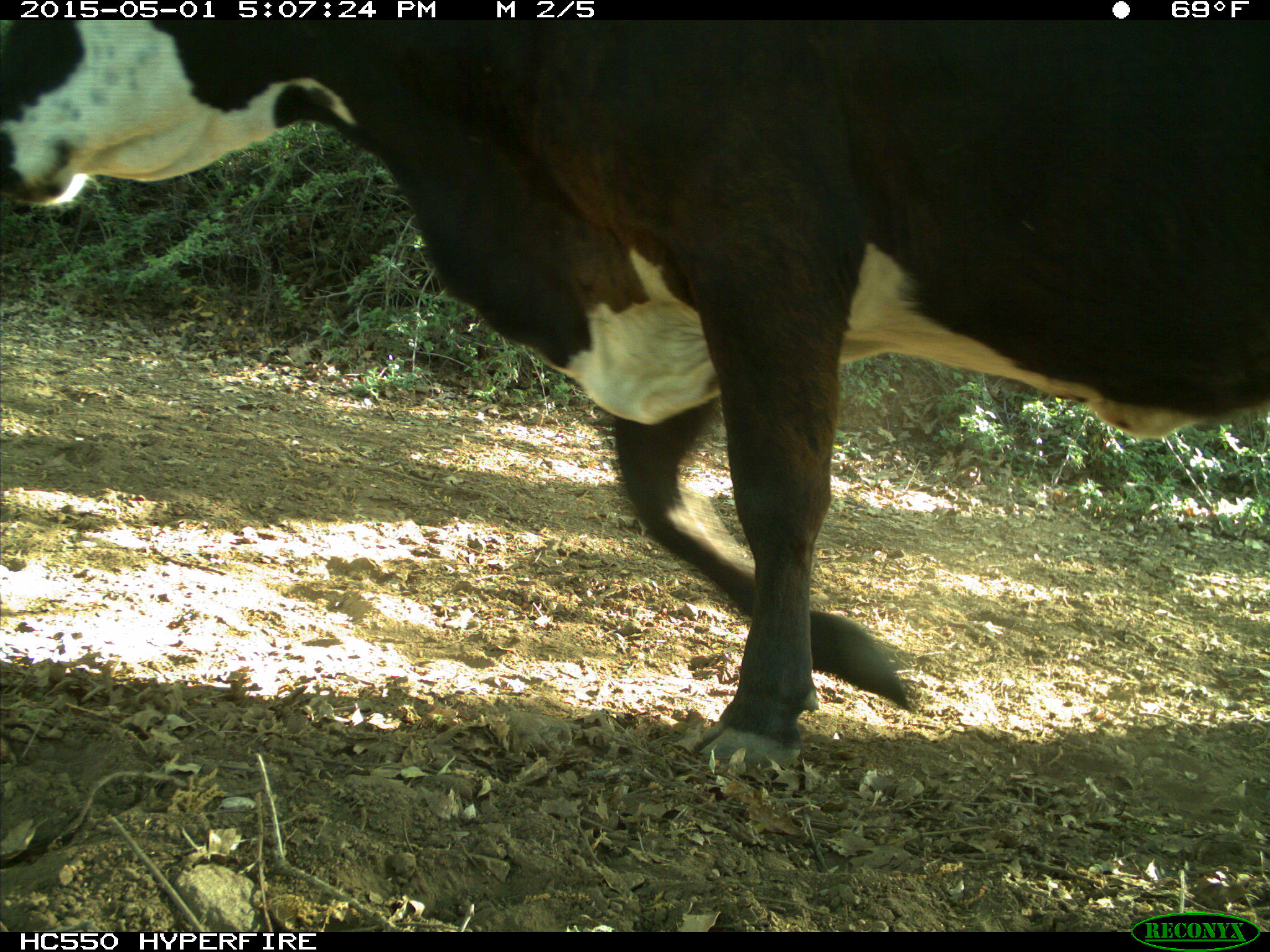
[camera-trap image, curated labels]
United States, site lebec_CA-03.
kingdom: Animalia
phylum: Chordata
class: Mammalia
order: Artiodactyla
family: Bovidae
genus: Bos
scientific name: Bos taurus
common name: domestic cow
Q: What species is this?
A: Bos taurus (domestic cow).